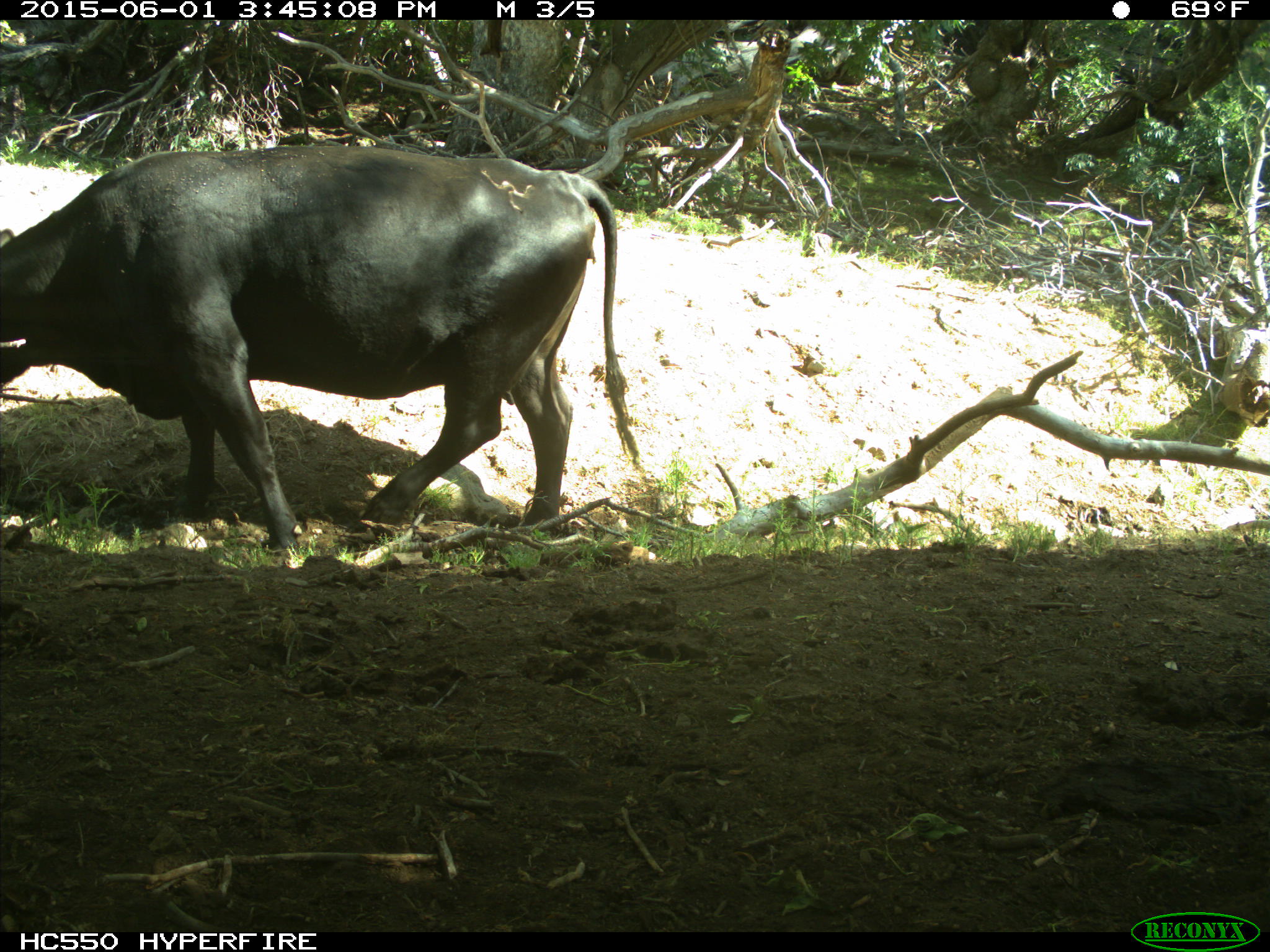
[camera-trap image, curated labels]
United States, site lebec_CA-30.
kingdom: Animalia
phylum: Chordata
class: Mammalia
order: Artiodactyla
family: Bovidae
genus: Bos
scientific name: Bos taurus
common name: domestic cow